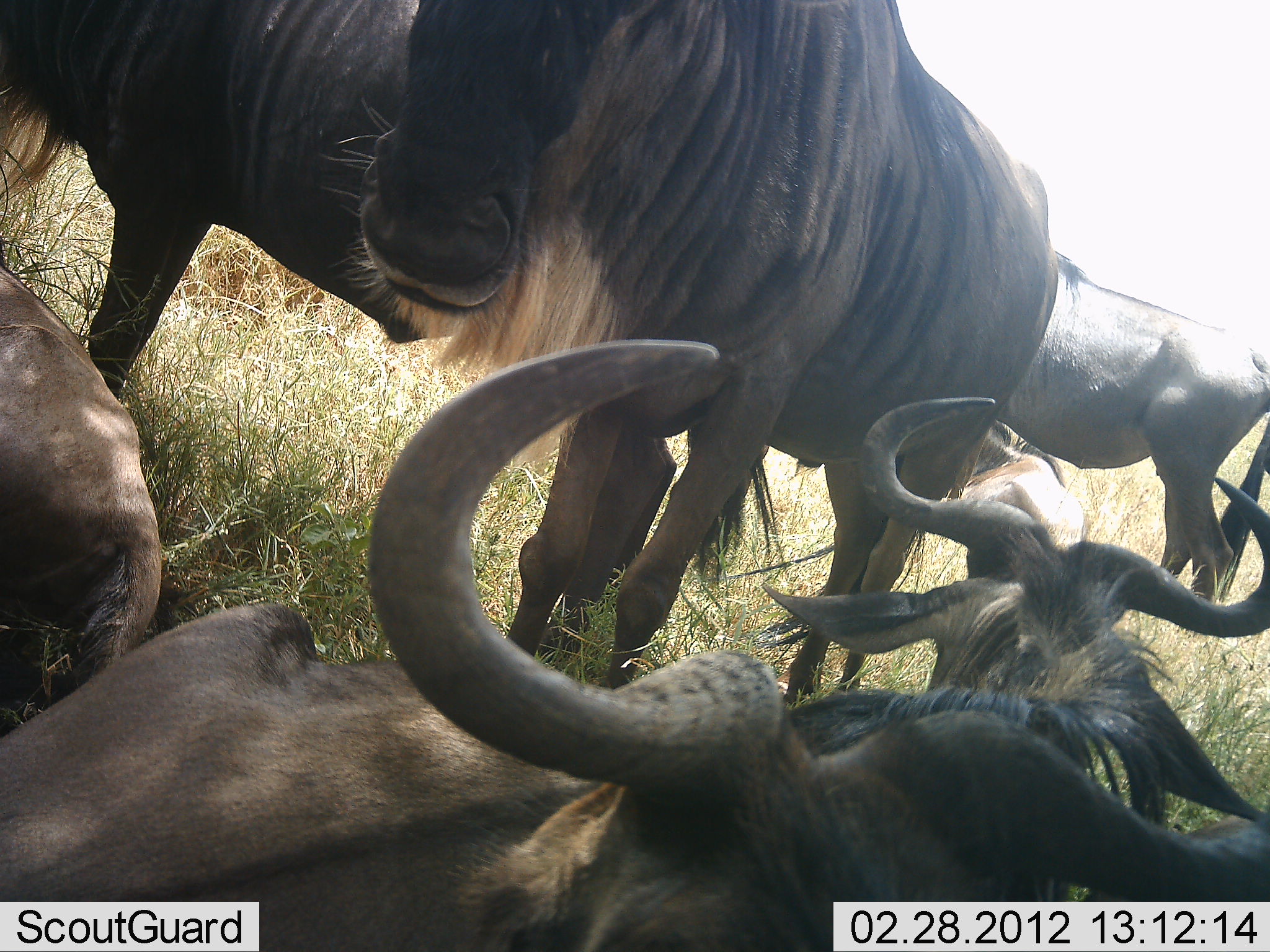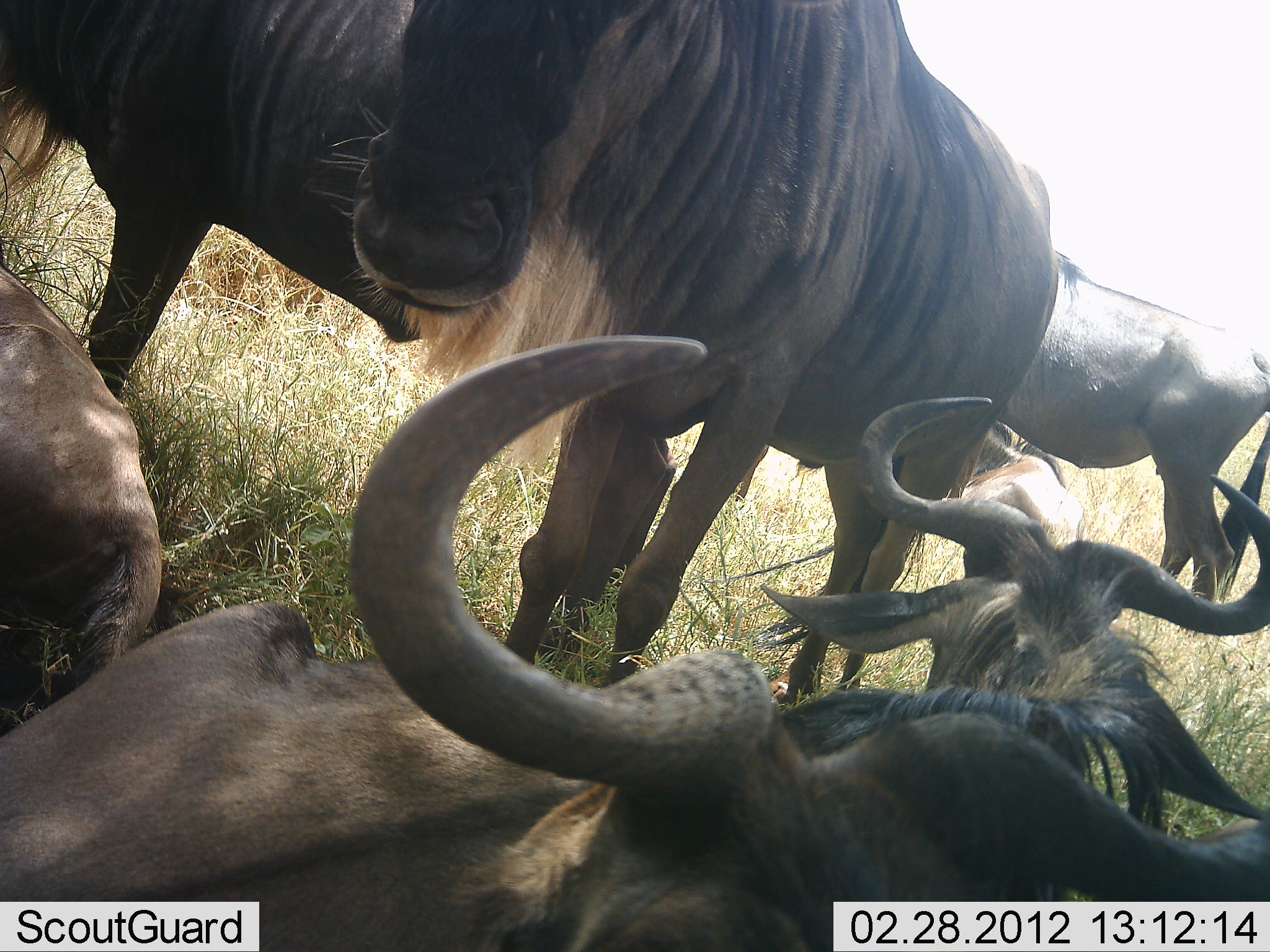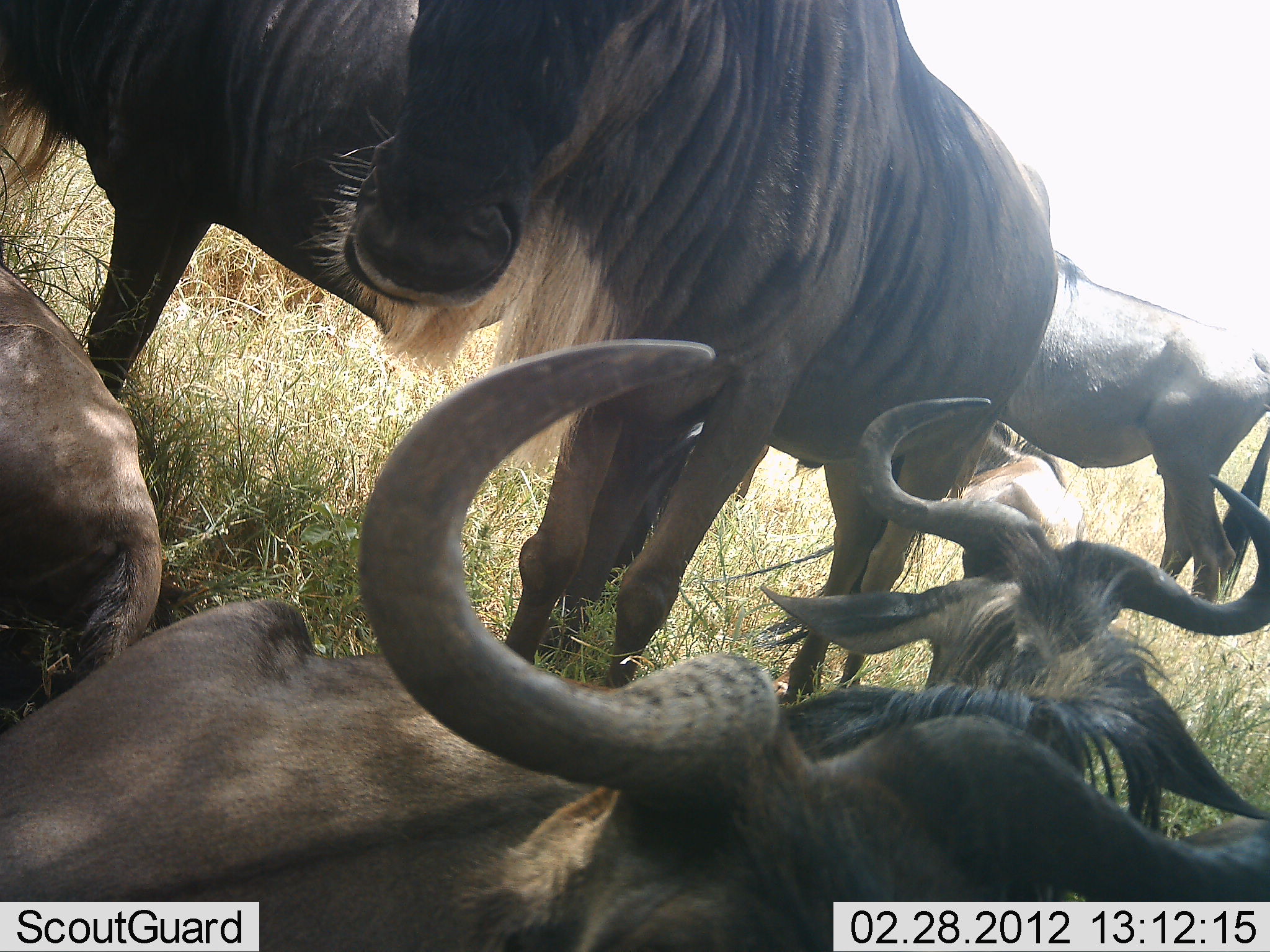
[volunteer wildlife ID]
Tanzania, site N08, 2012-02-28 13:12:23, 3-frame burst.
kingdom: Animalia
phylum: Chordata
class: Mammalia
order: Artiodactyla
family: Bovidae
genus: Connochaetes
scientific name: Connochaetes taurinus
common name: blue wildebeest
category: wildebeest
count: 6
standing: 84%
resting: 96%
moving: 0%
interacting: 12%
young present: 20%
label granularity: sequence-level